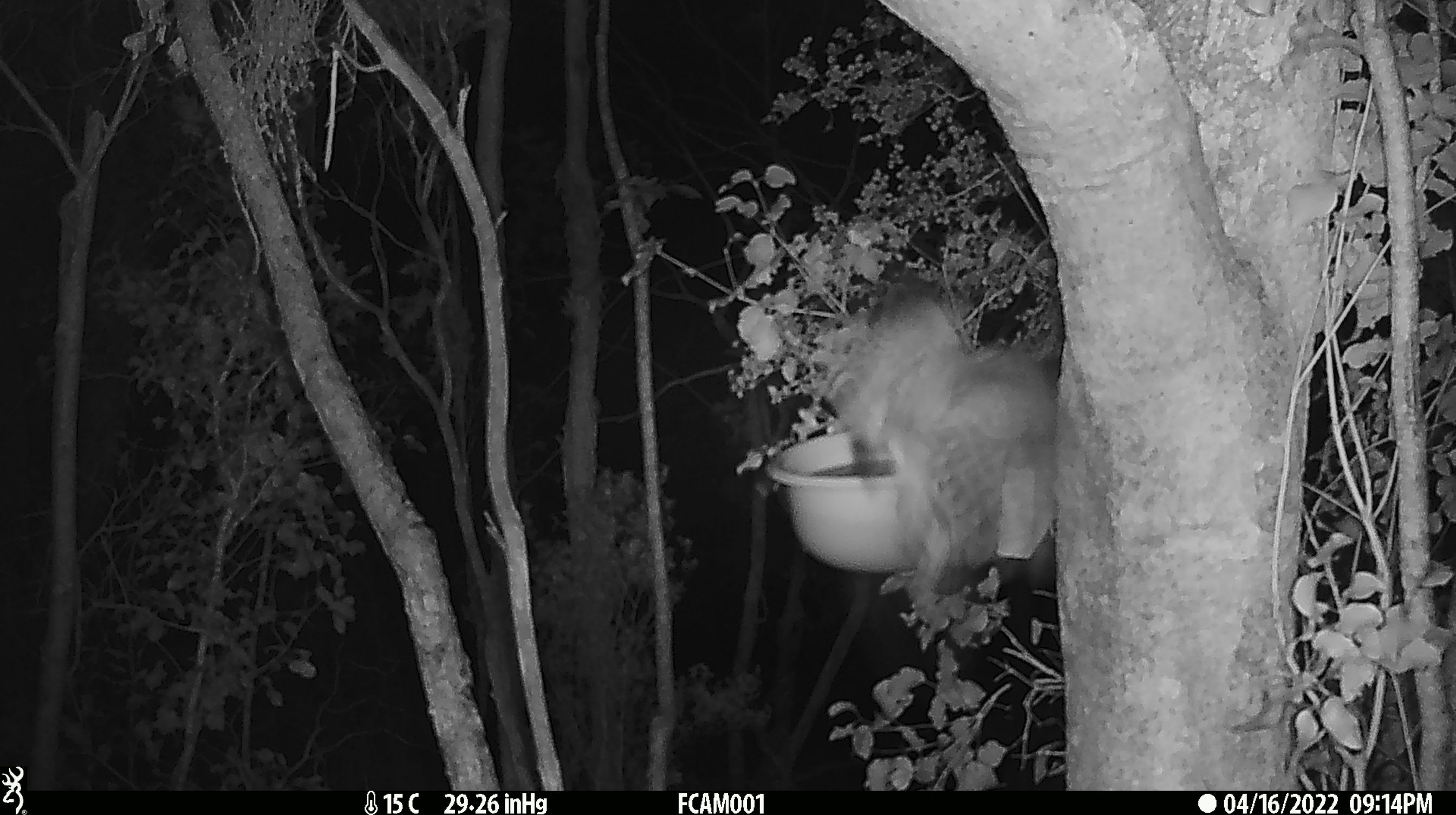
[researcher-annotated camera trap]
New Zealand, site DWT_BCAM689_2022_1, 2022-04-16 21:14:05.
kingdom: Animalia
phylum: Chordata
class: Aves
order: Strigiformes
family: Strigidae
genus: Ninox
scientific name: Ninox novaeseelandiae novaeseelandiae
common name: morepork